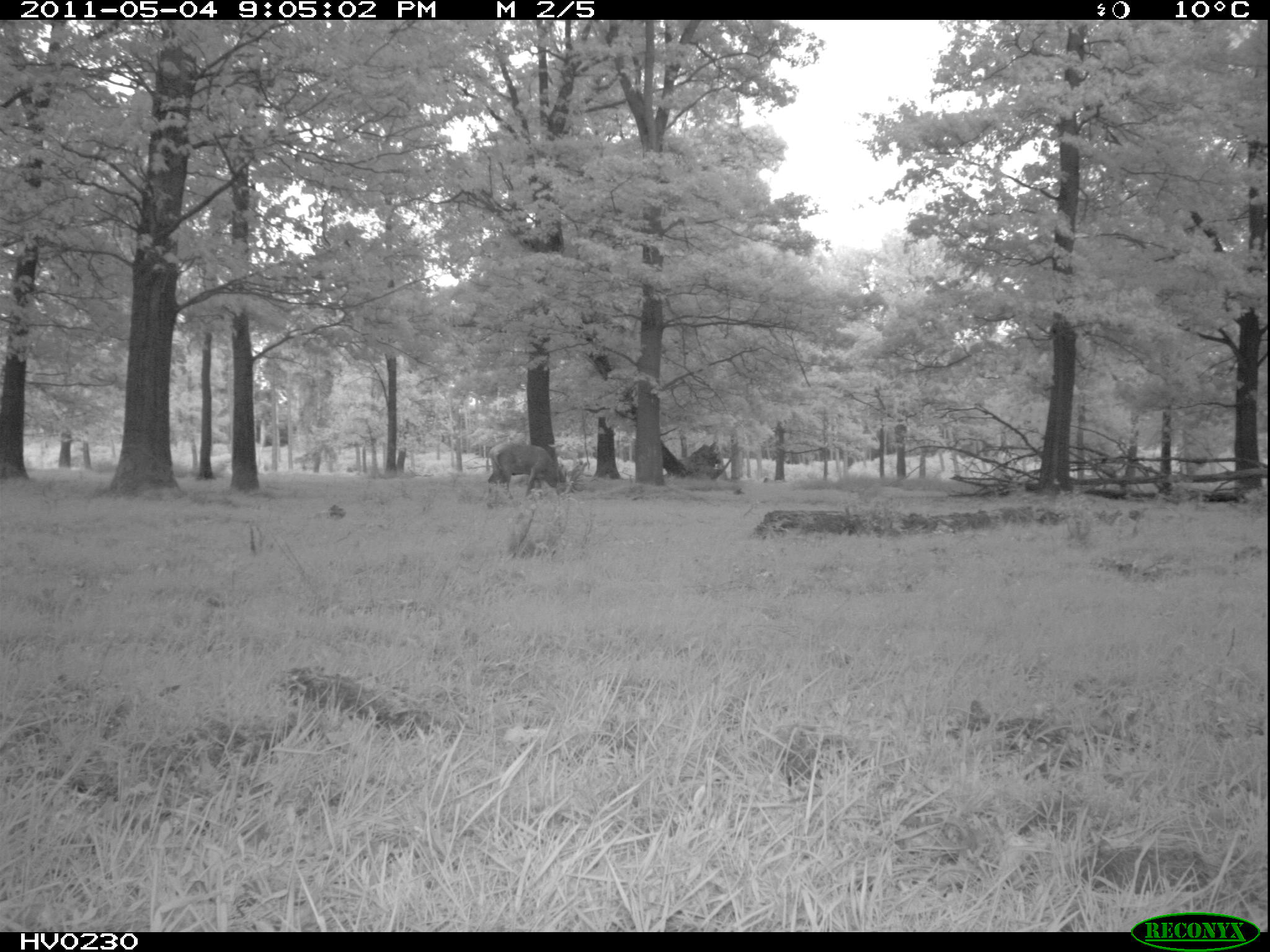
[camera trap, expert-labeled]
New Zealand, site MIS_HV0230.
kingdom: Animalia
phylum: Chordata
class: Mammalia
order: Artiodactyla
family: Cervidae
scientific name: Cervidae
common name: deer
Deer (Cervidae).